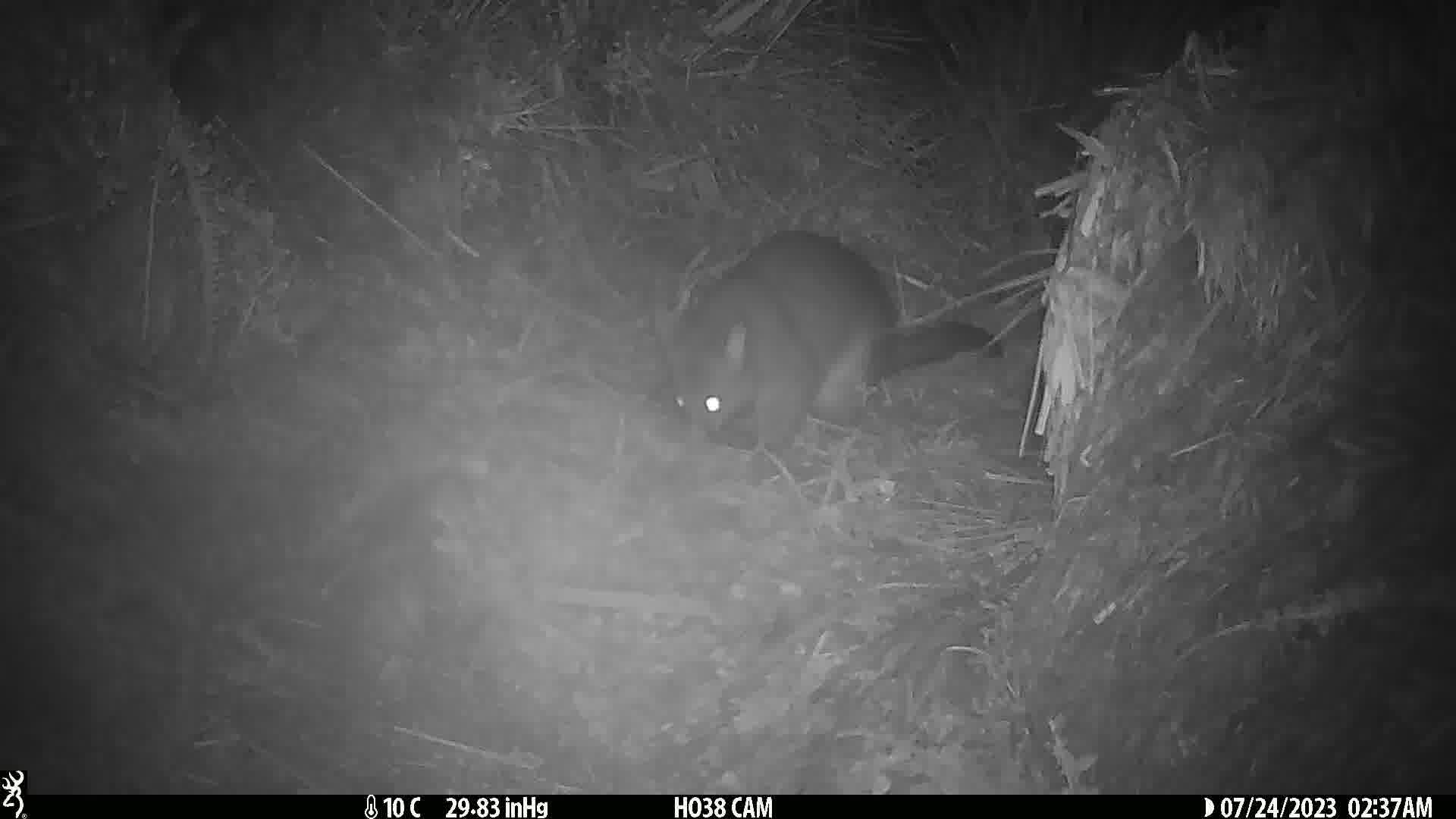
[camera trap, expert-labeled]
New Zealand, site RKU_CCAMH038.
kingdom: Animalia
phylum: Chordata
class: Mammalia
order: Diprotodontia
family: Phalangeridae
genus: Trichosurus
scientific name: Trichosurus vulpecula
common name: common brushtail possum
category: possum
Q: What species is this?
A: Possum (common brushtail possum) (Trichosurus vulpecula).